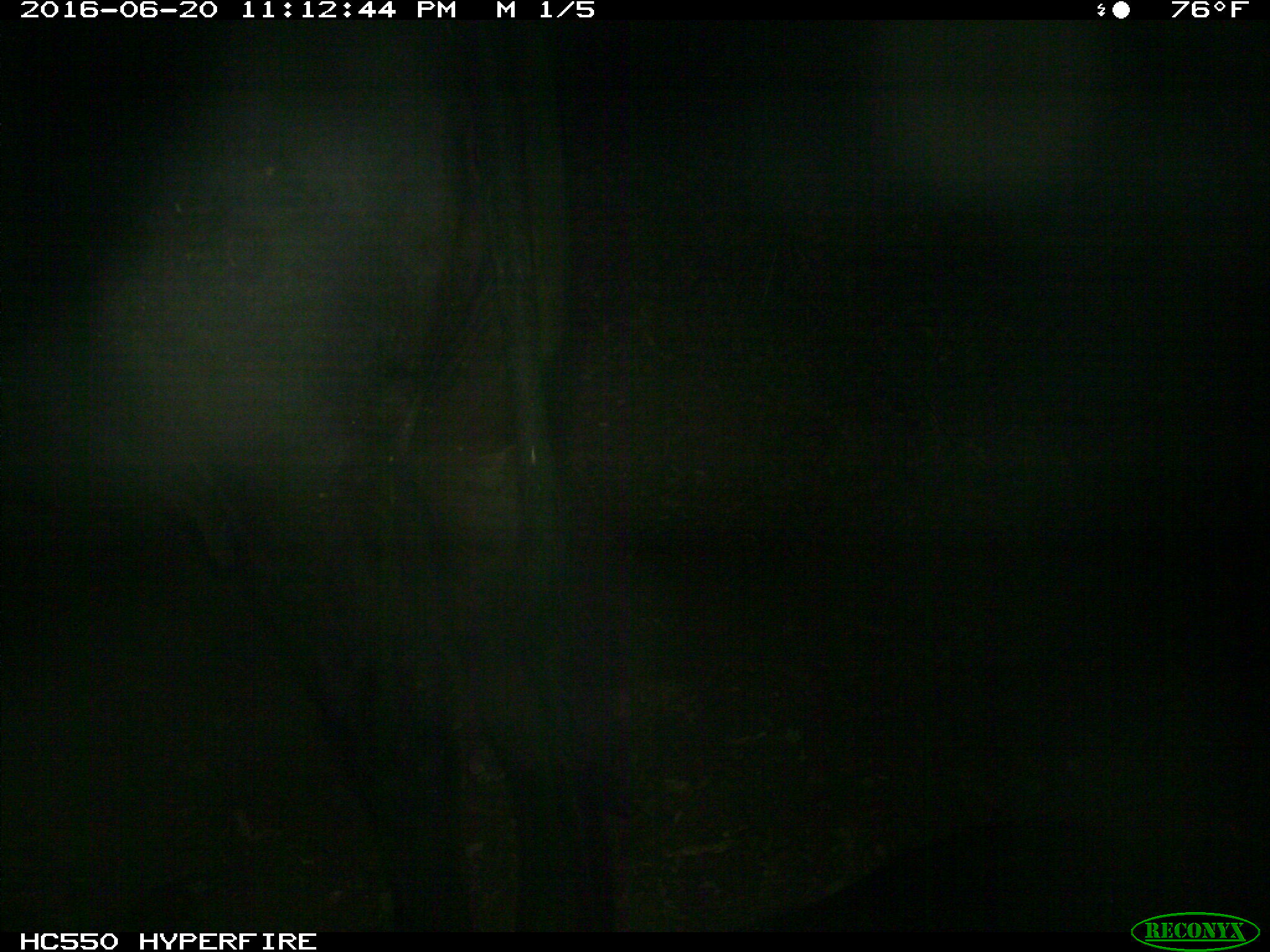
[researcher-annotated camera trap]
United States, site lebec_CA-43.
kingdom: Animalia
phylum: Chordata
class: Mammalia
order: Artiodactyla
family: Bovidae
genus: Bos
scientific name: Bos taurus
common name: domestic cow